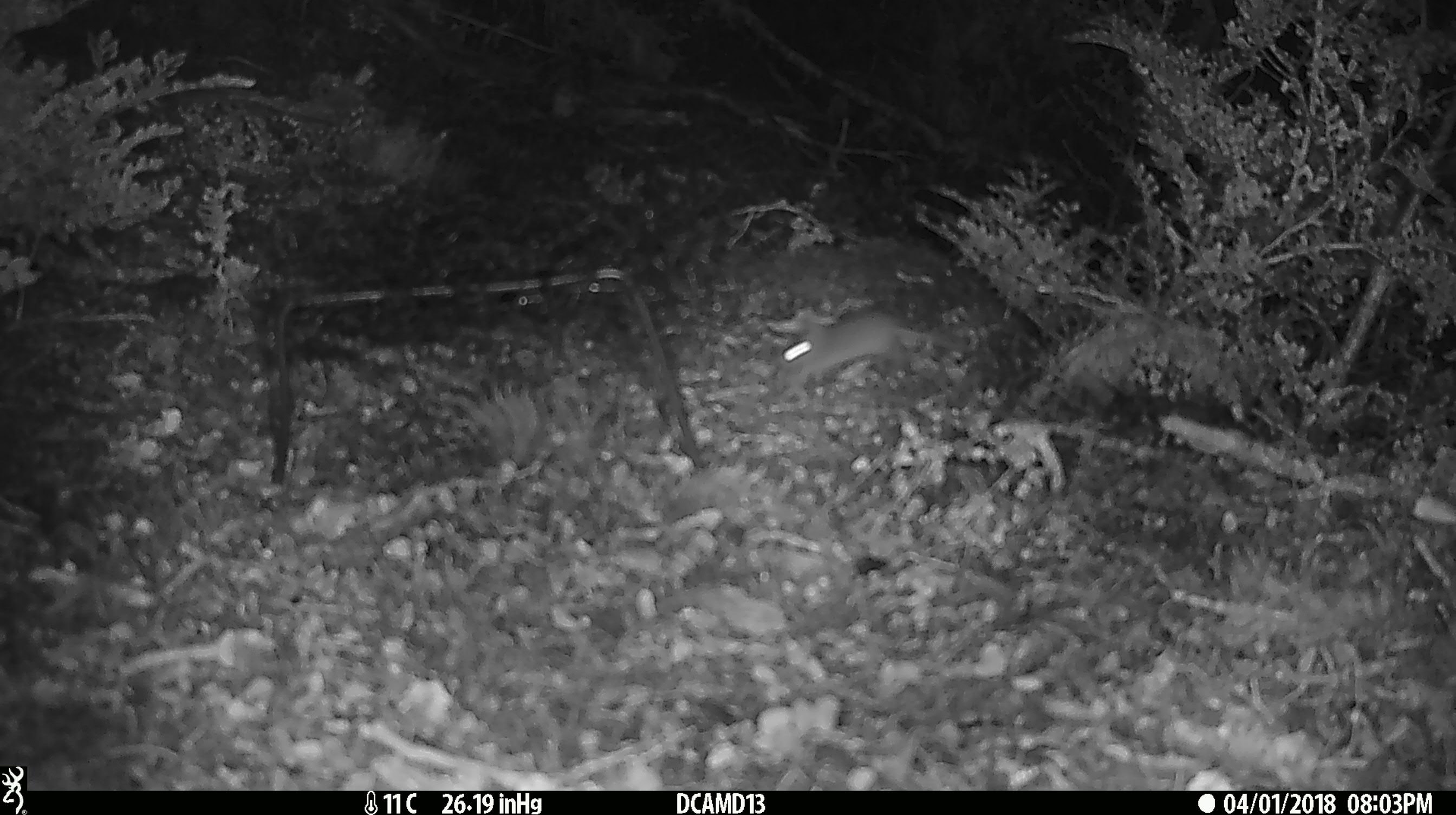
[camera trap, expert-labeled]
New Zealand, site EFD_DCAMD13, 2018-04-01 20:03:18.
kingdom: Animalia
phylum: Chordata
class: Mammalia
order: Rodentia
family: Muridae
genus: Mus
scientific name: Mus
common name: mouse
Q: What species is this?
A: Mouse (Mus).